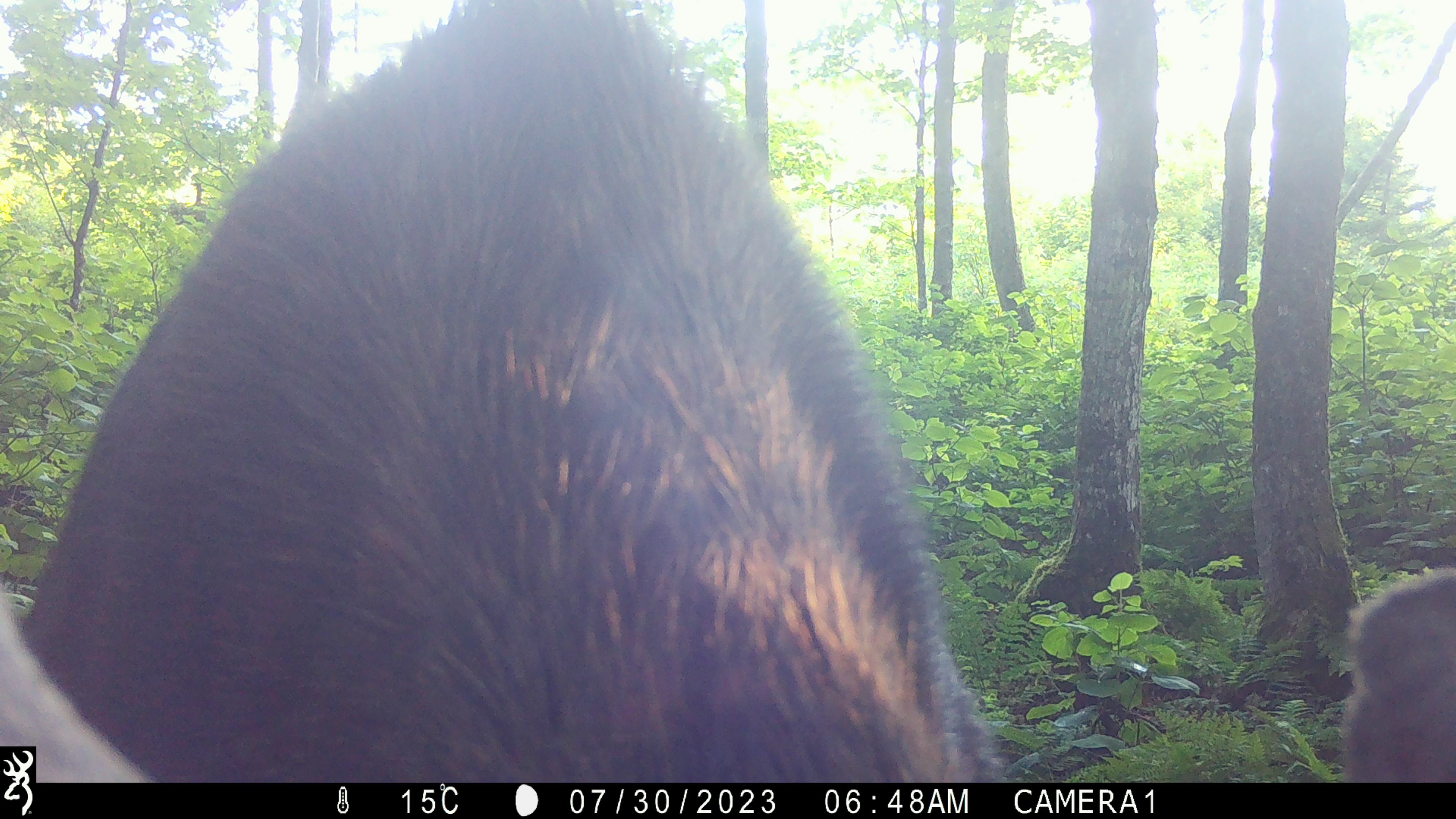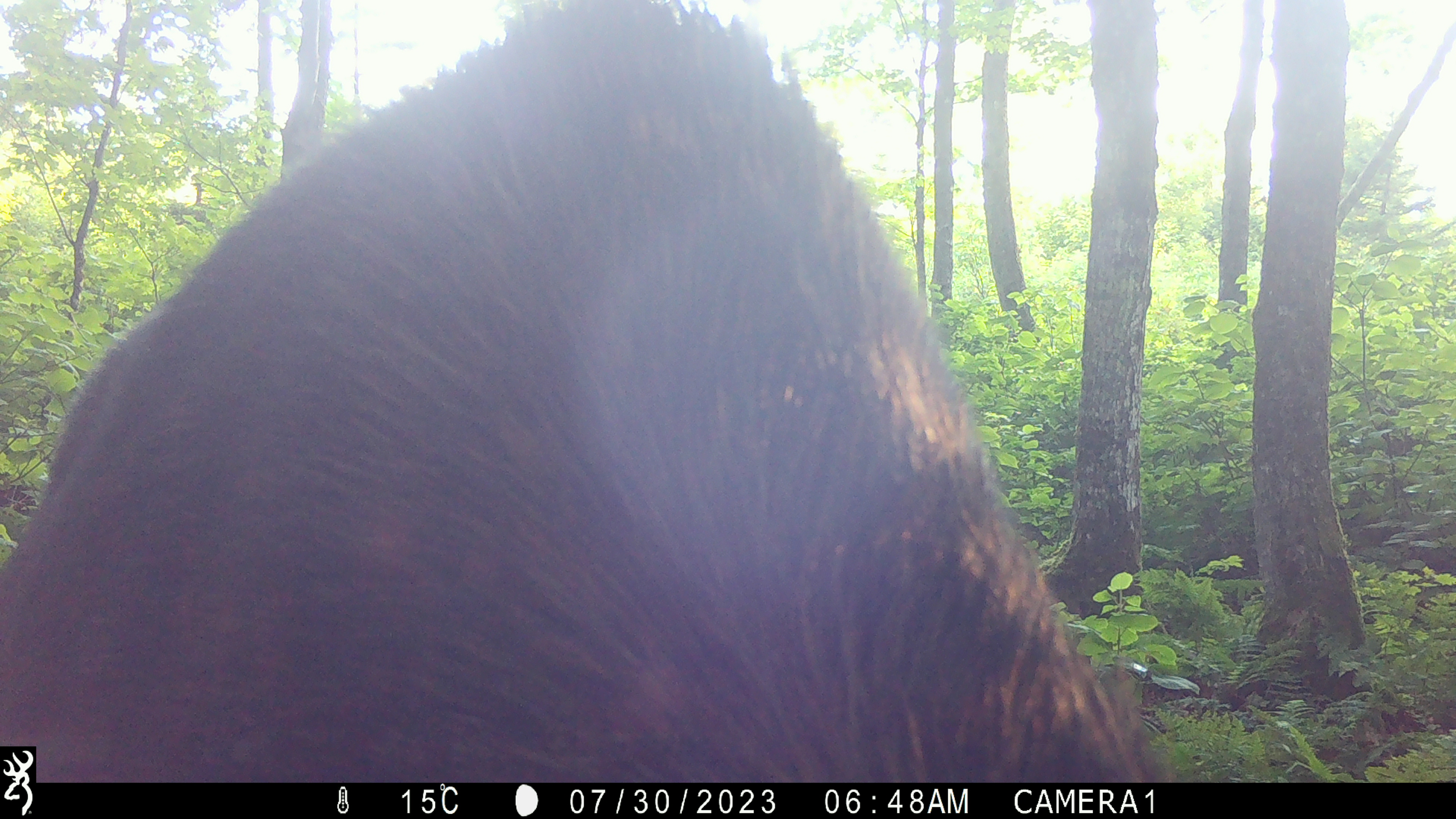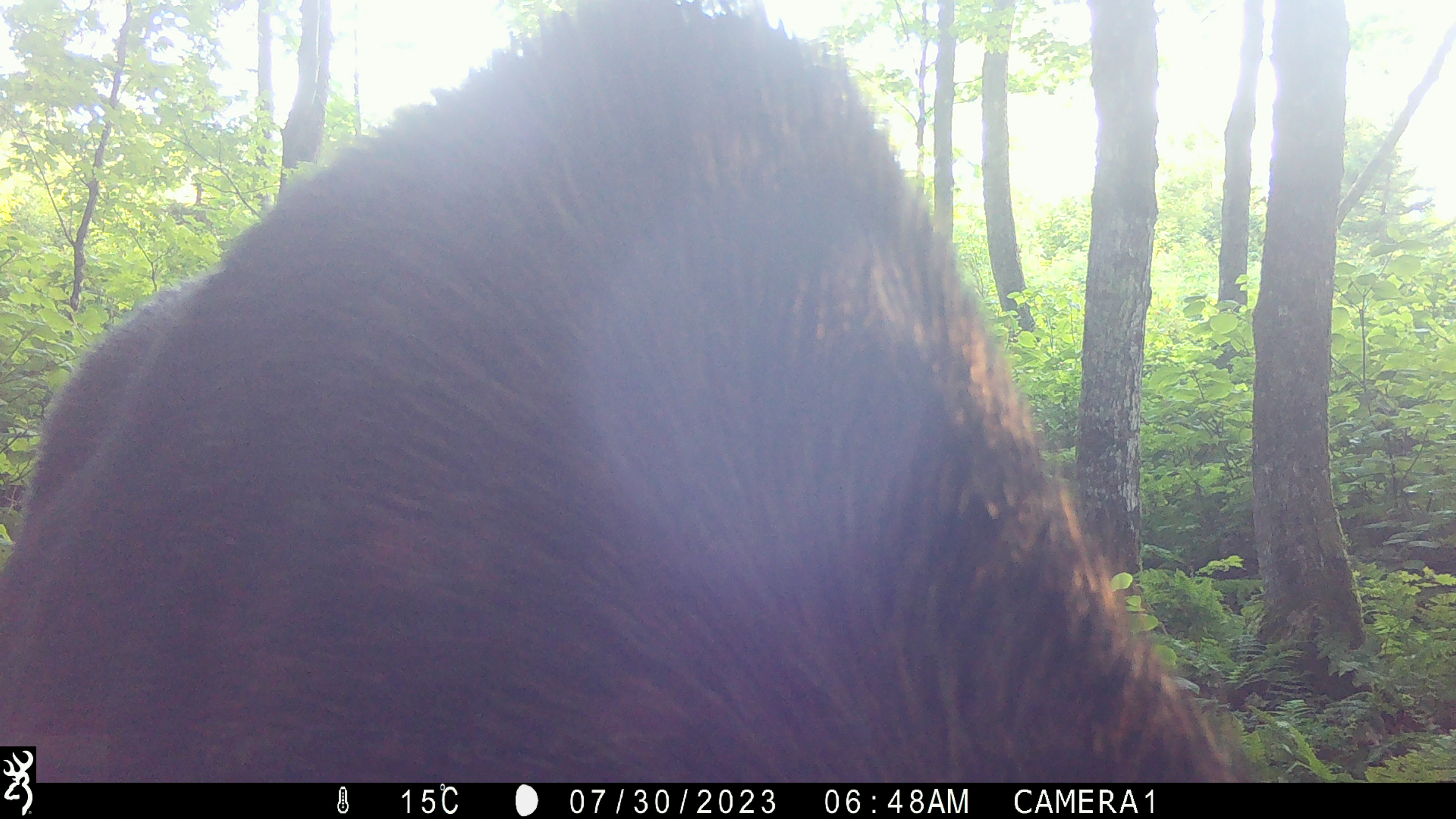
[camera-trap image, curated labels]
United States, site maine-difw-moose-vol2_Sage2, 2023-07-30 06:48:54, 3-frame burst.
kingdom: Animalia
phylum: Chordata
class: Mammalia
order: Artiodactyla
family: Cervidae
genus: Alces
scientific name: Alces alces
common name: moose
Moose (Alces alces).